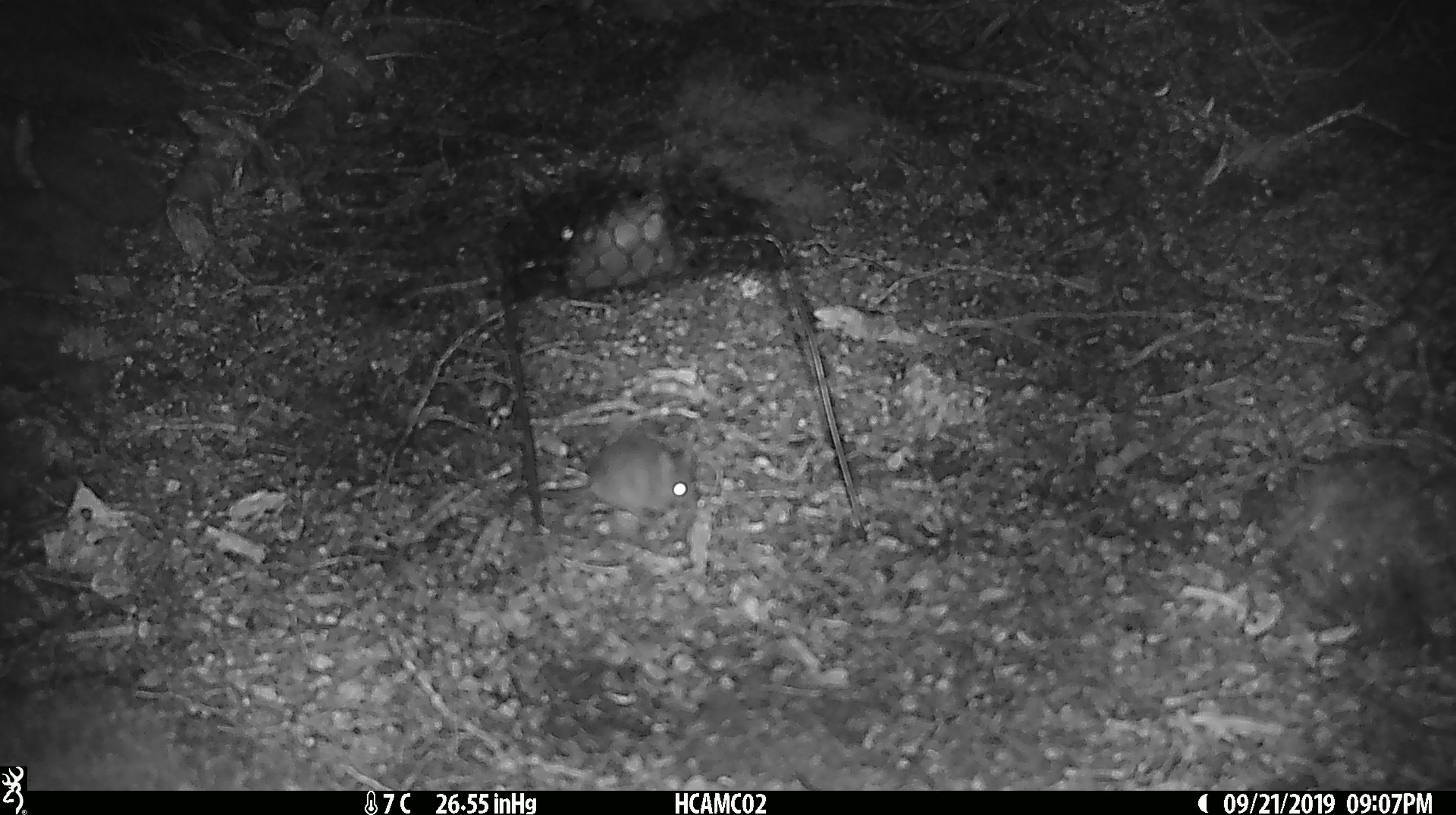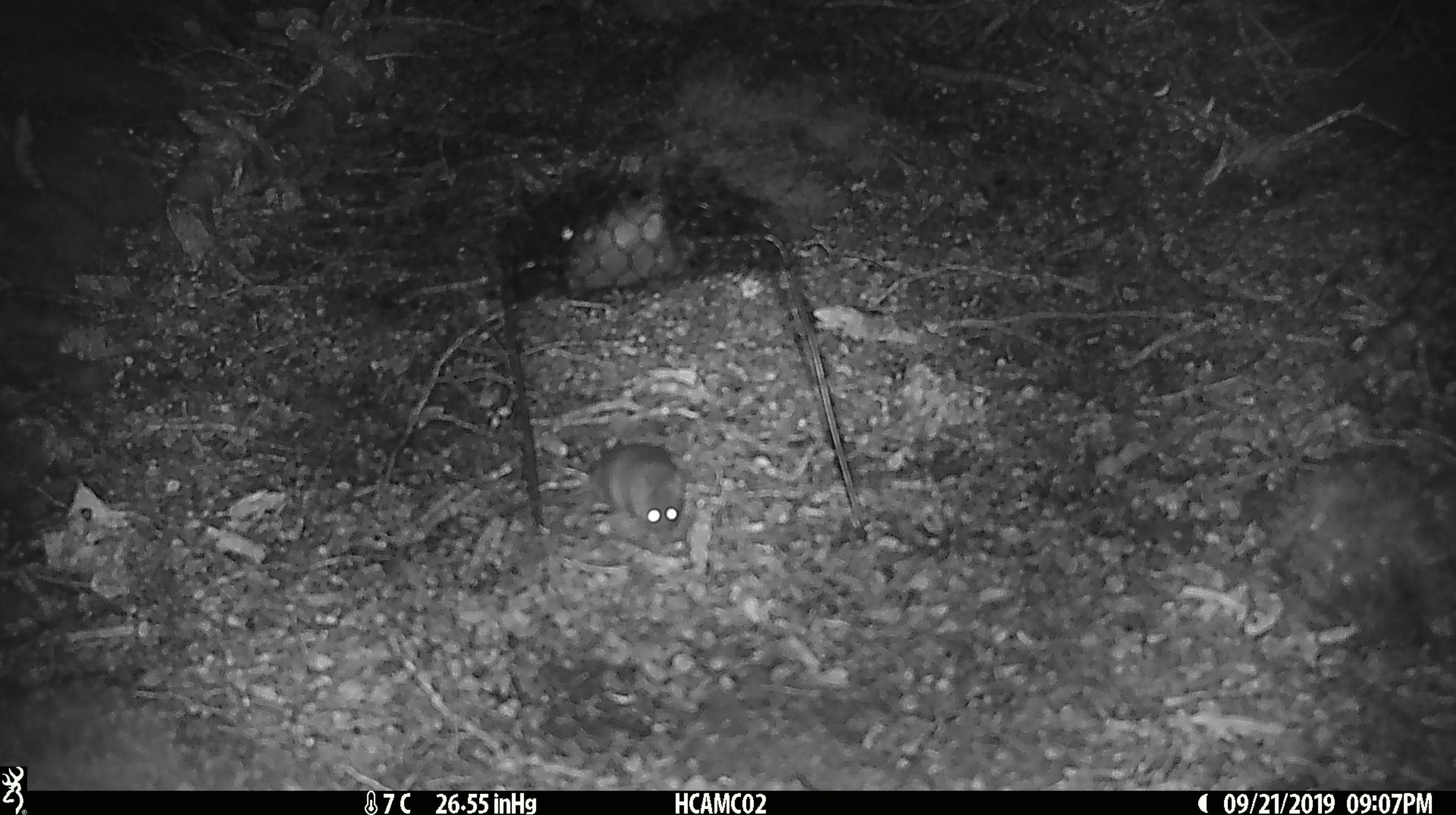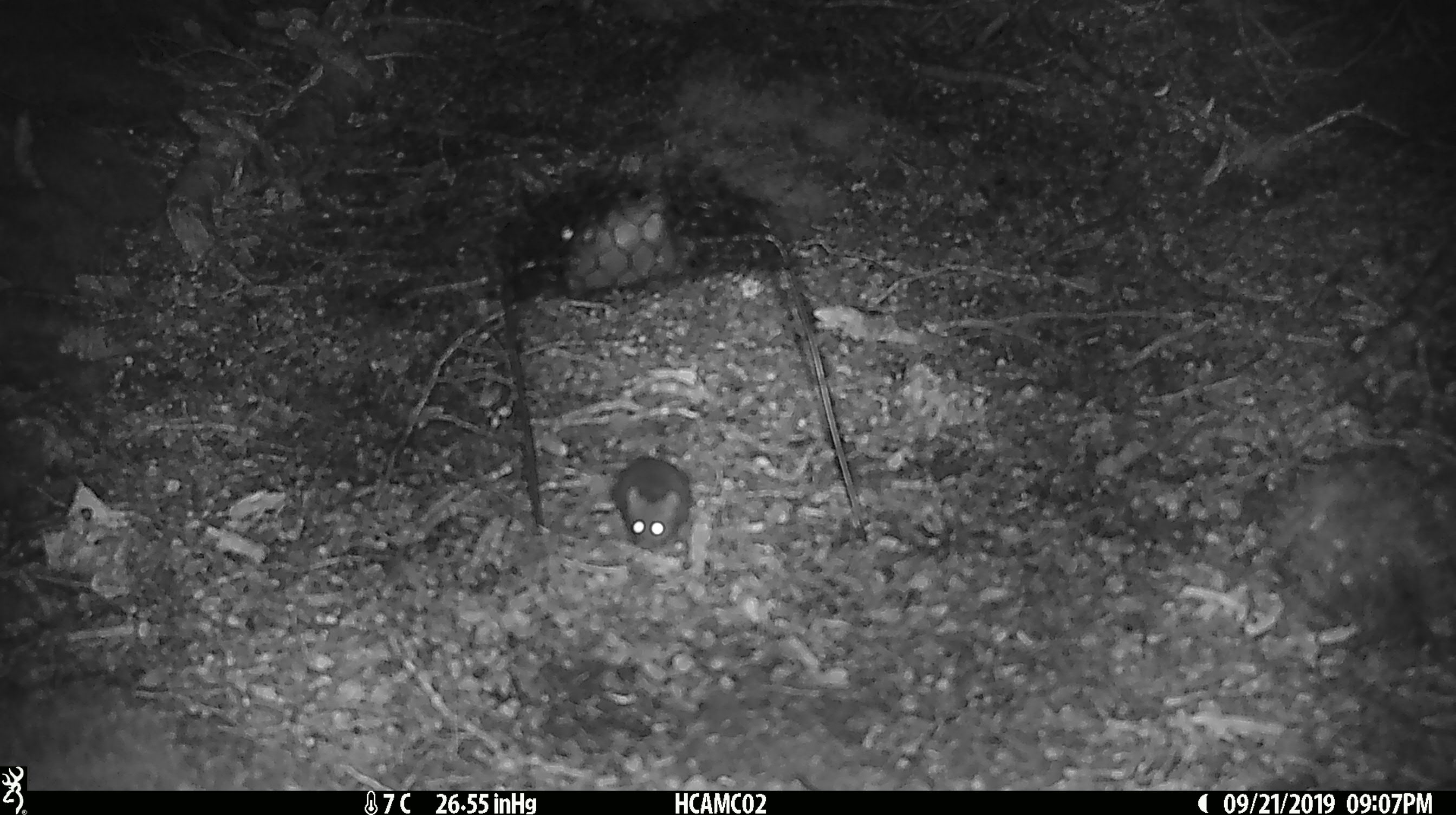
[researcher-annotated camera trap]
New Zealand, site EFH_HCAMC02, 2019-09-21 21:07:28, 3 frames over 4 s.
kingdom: Animalia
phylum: Chordata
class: Mammalia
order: Rodentia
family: Muridae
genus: Mus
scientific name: Mus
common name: mouse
Mouse (Mus).